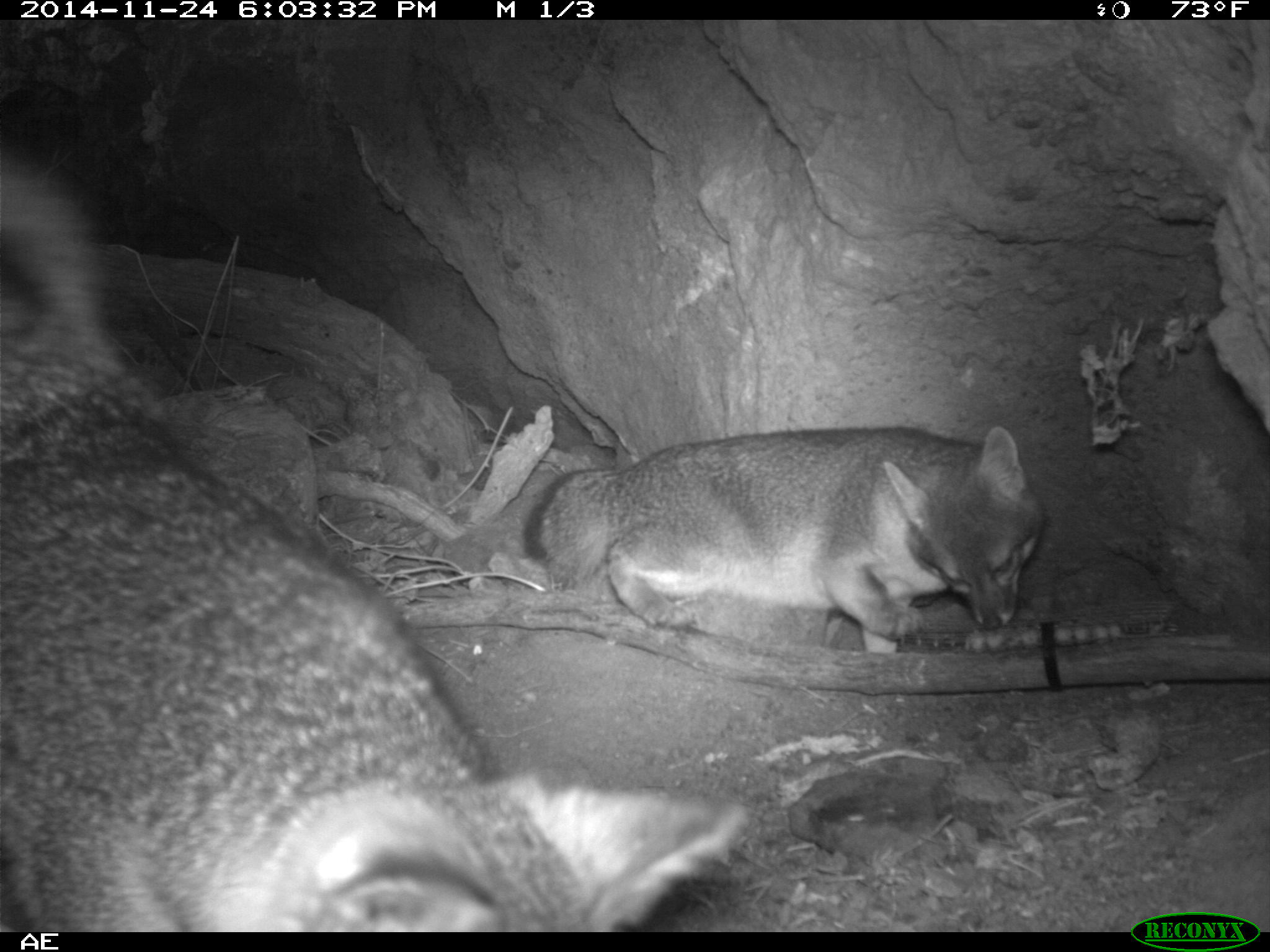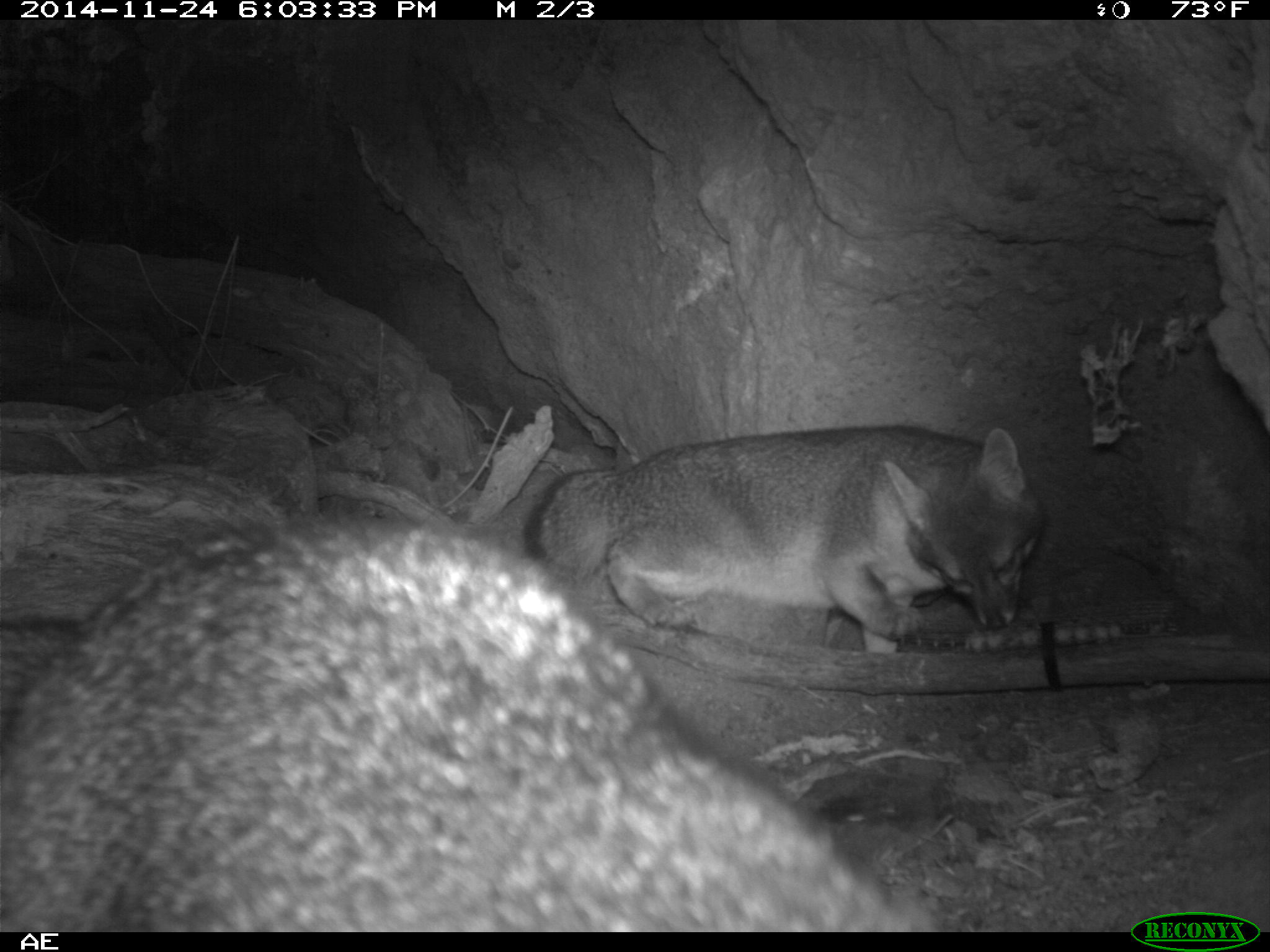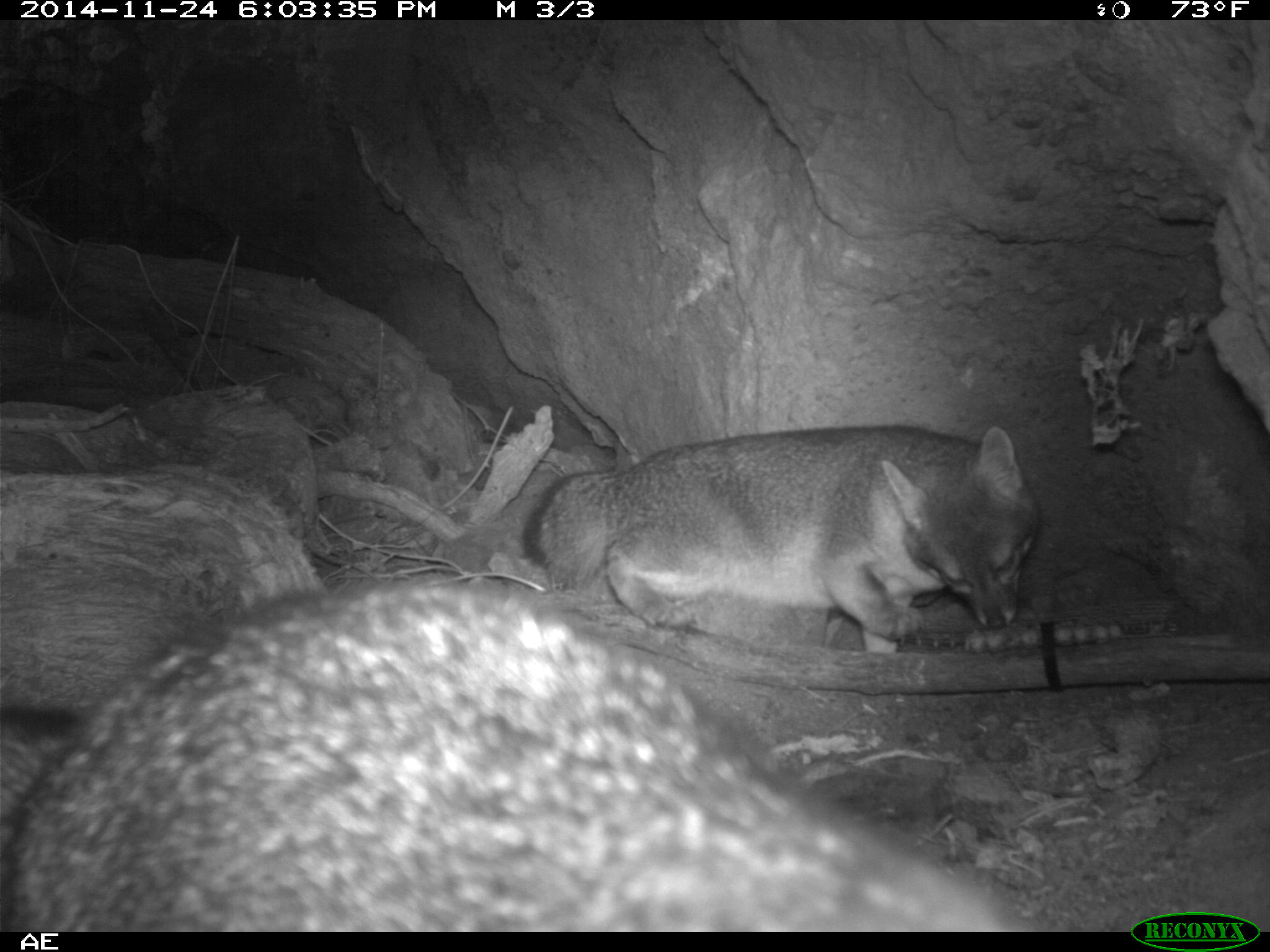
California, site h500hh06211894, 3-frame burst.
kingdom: Animalia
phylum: Chordata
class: Mammalia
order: Carnivora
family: Canidae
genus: Urocyon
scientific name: Urocyon littoralis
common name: island fox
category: fox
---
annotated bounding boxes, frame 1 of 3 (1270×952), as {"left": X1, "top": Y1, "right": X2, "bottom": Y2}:
fox: {"left": 0, "top": 177, "right": 752, "bottom": 933}; {"left": 522, "top": 425, "right": 1045, "bottom": 653}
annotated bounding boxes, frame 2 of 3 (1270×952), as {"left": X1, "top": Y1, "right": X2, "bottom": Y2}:
fox: {"left": 0, "top": 508, "right": 934, "bottom": 931}; {"left": 522, "top": 424, "right": 1044, "bottom": 653}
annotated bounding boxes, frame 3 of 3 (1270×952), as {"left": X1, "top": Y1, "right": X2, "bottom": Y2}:
fox: {"left": 0, "top": 585, "right": 1034, "bottom": 932}; {"left": 522, "top": 426, "right": 1037, "bottom": 653}